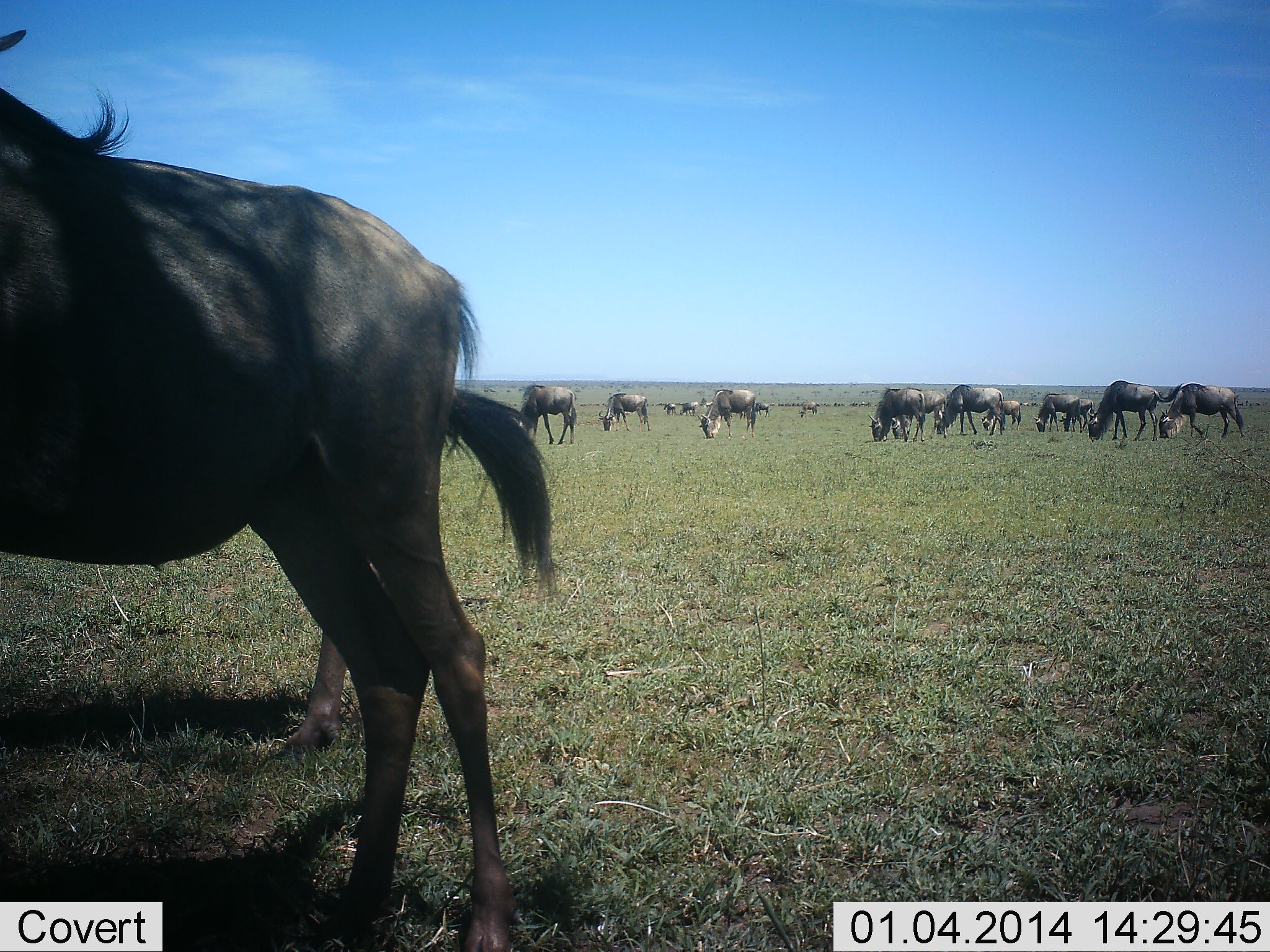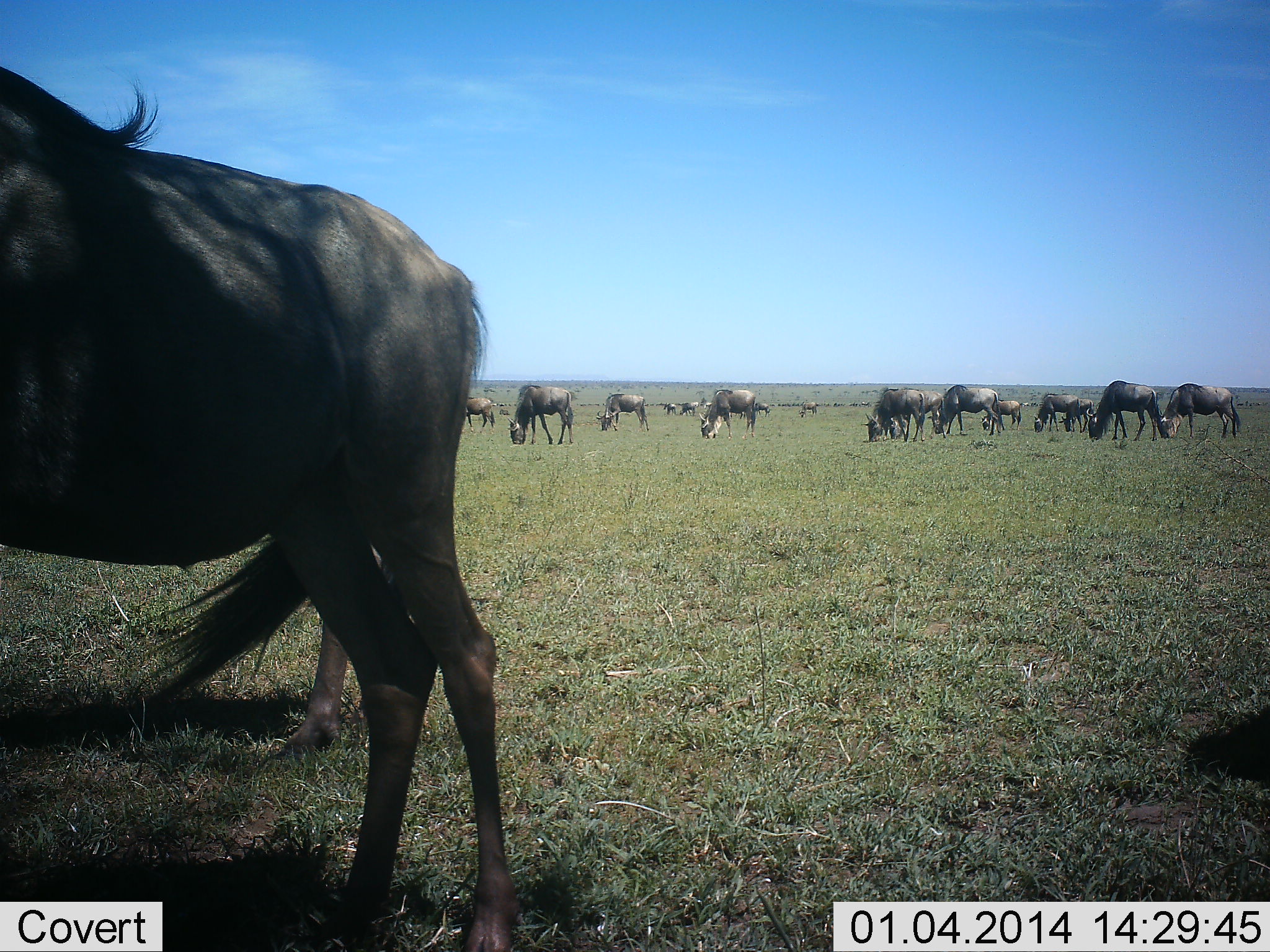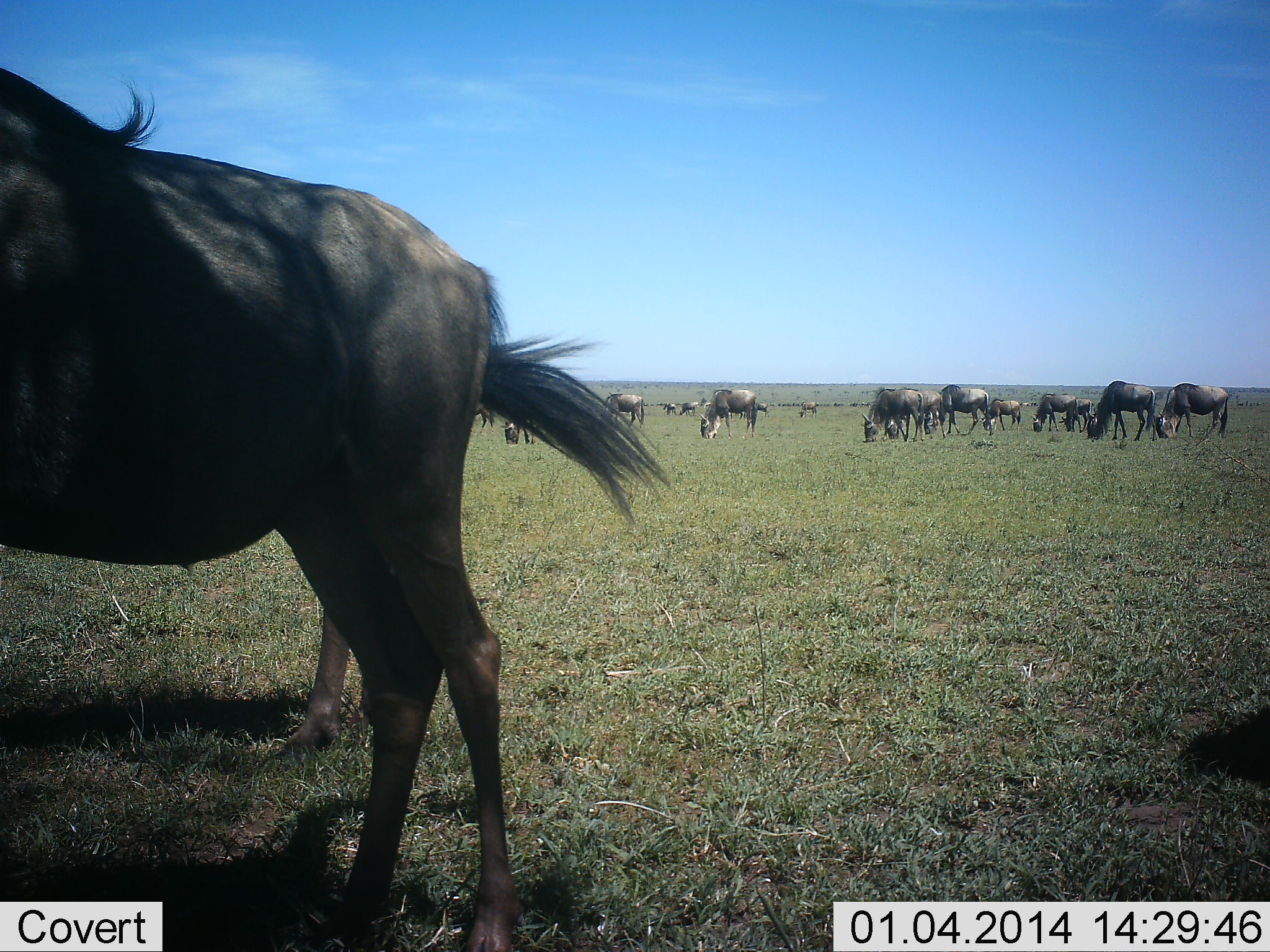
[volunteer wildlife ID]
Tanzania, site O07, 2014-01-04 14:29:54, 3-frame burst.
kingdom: Animalia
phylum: Chordata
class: Mammalia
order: Artiodactyla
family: Bovidae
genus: Connochaetes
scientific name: Connochaetes taurinus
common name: blue wildebeest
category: wildebeest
Wildebeest (blue wildebeest) (Connochaetes taurinus), count 11-50. Behavior (volunteer vote fractions): standing 50%, resting 0%, moving 10%, interacting 10%. Young present (vote fraction): 0%. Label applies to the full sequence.